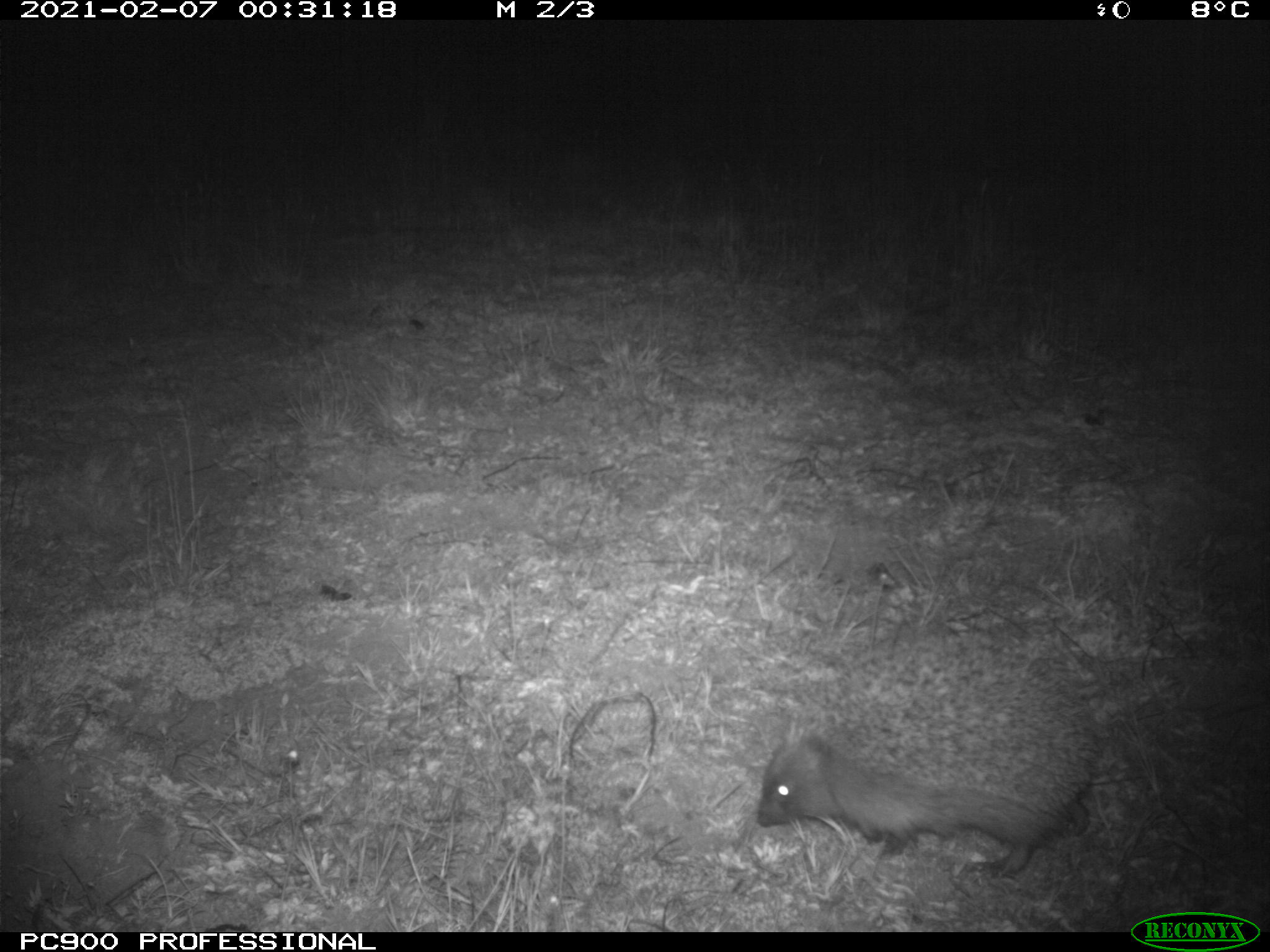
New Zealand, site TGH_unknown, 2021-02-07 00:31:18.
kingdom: Animalia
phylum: Chordata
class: Mammalia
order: Eulipotyphla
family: Erinaceidae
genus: Erinaceus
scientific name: Erinaceus europaeus europaeus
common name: european hedgehog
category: hedgehog